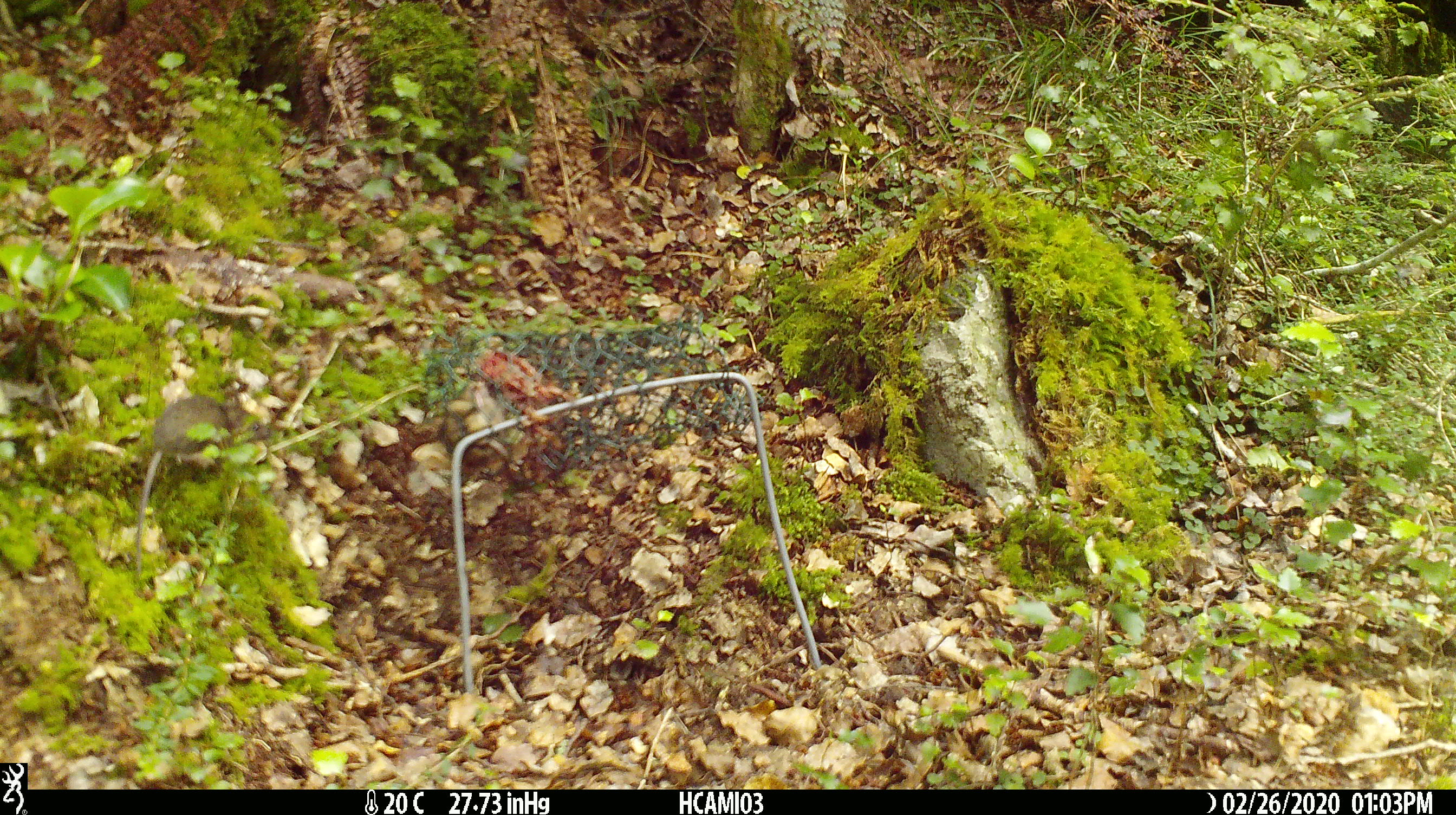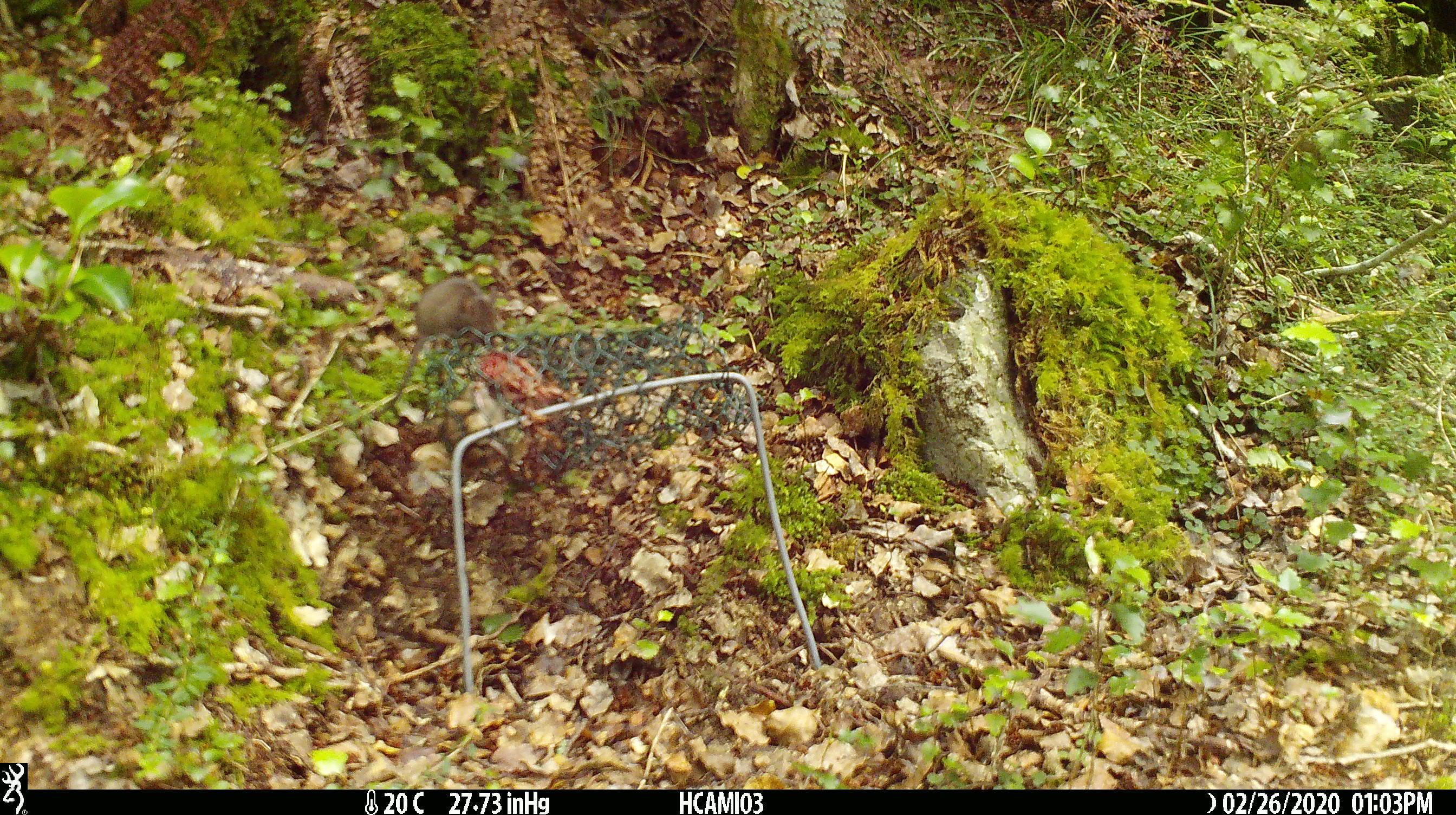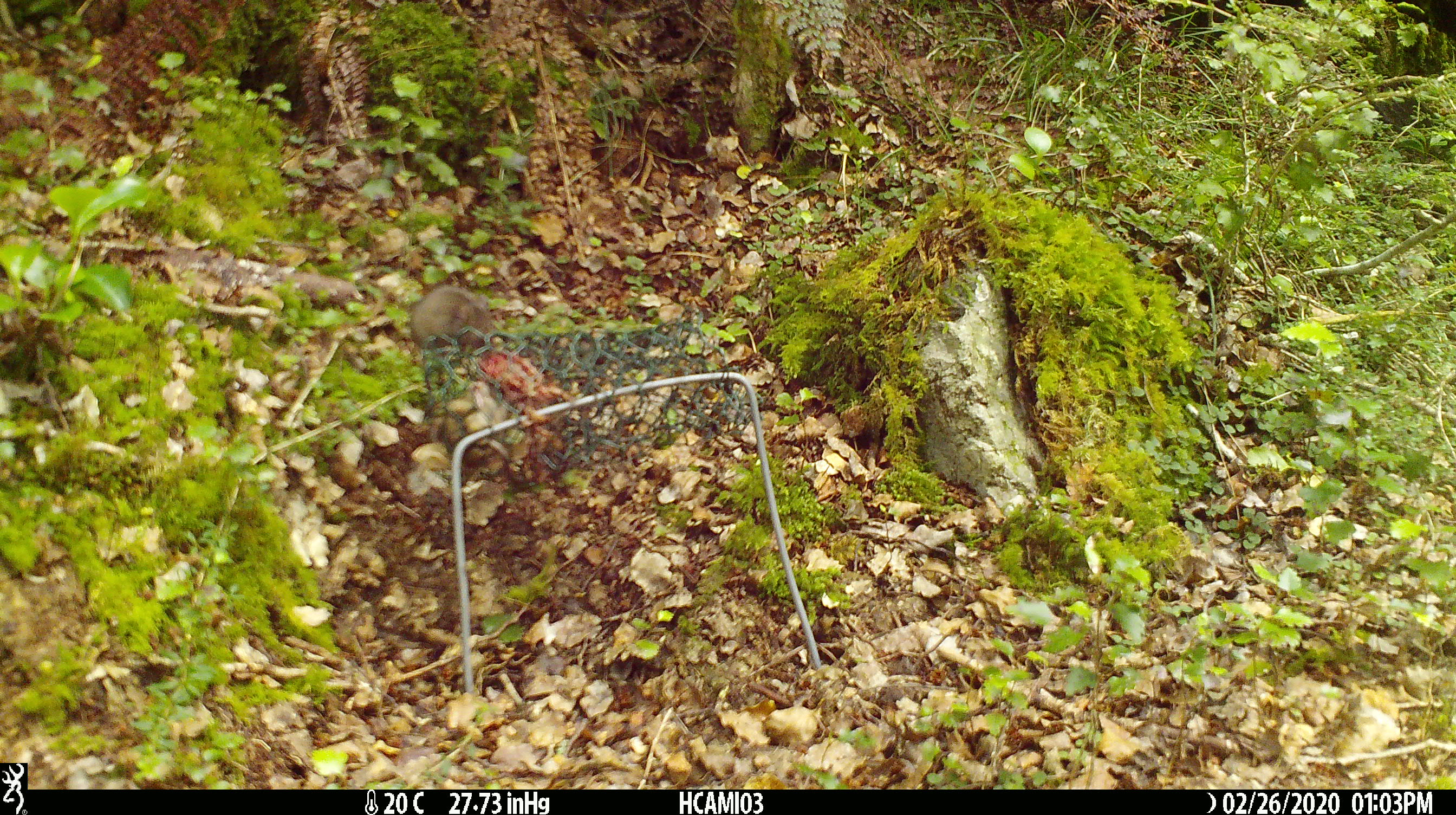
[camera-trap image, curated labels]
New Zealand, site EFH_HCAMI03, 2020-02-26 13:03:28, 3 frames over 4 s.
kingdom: Animalia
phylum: Chordata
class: Mammalia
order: Rodentia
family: Muridae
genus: Mus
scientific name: Mus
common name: mouse